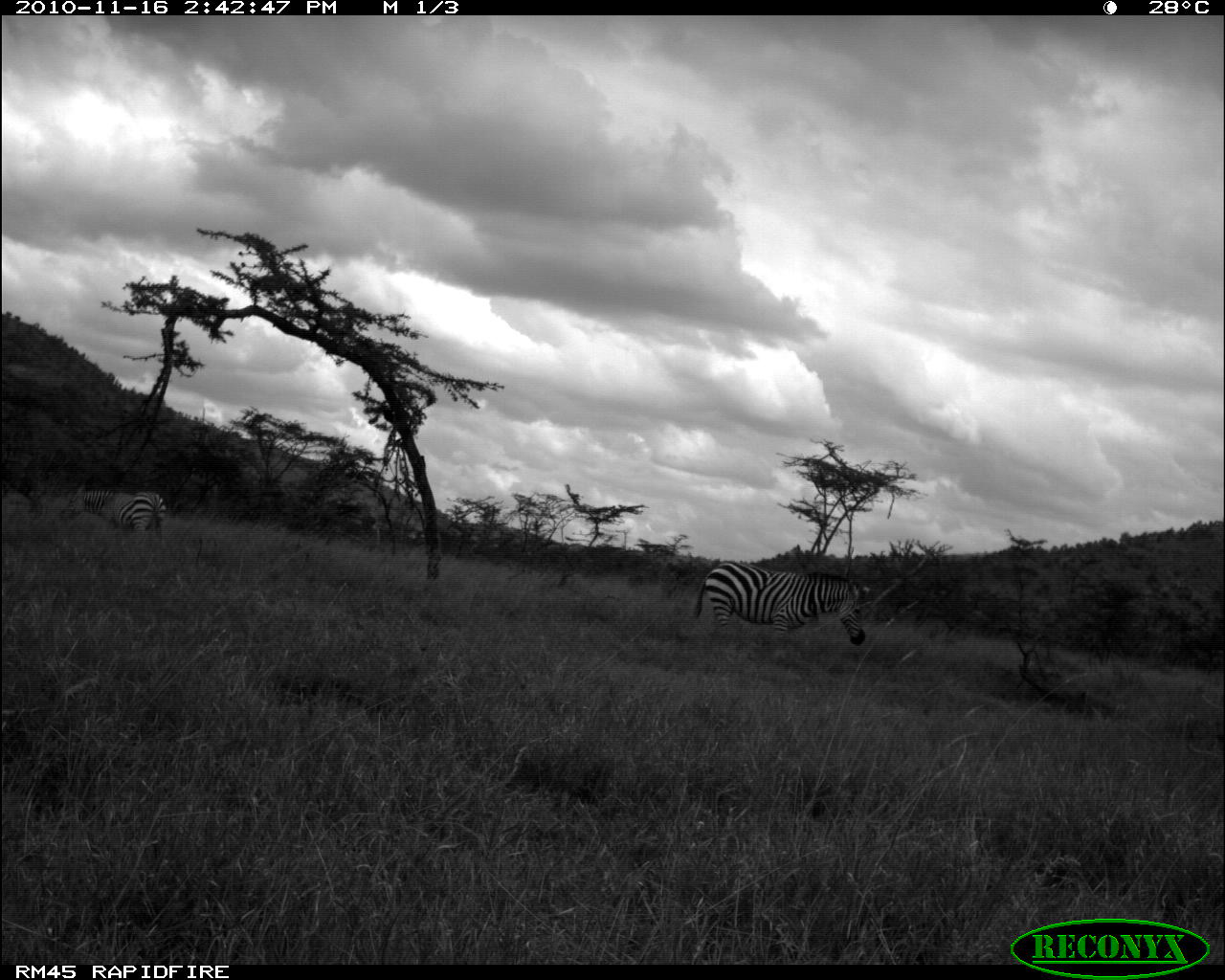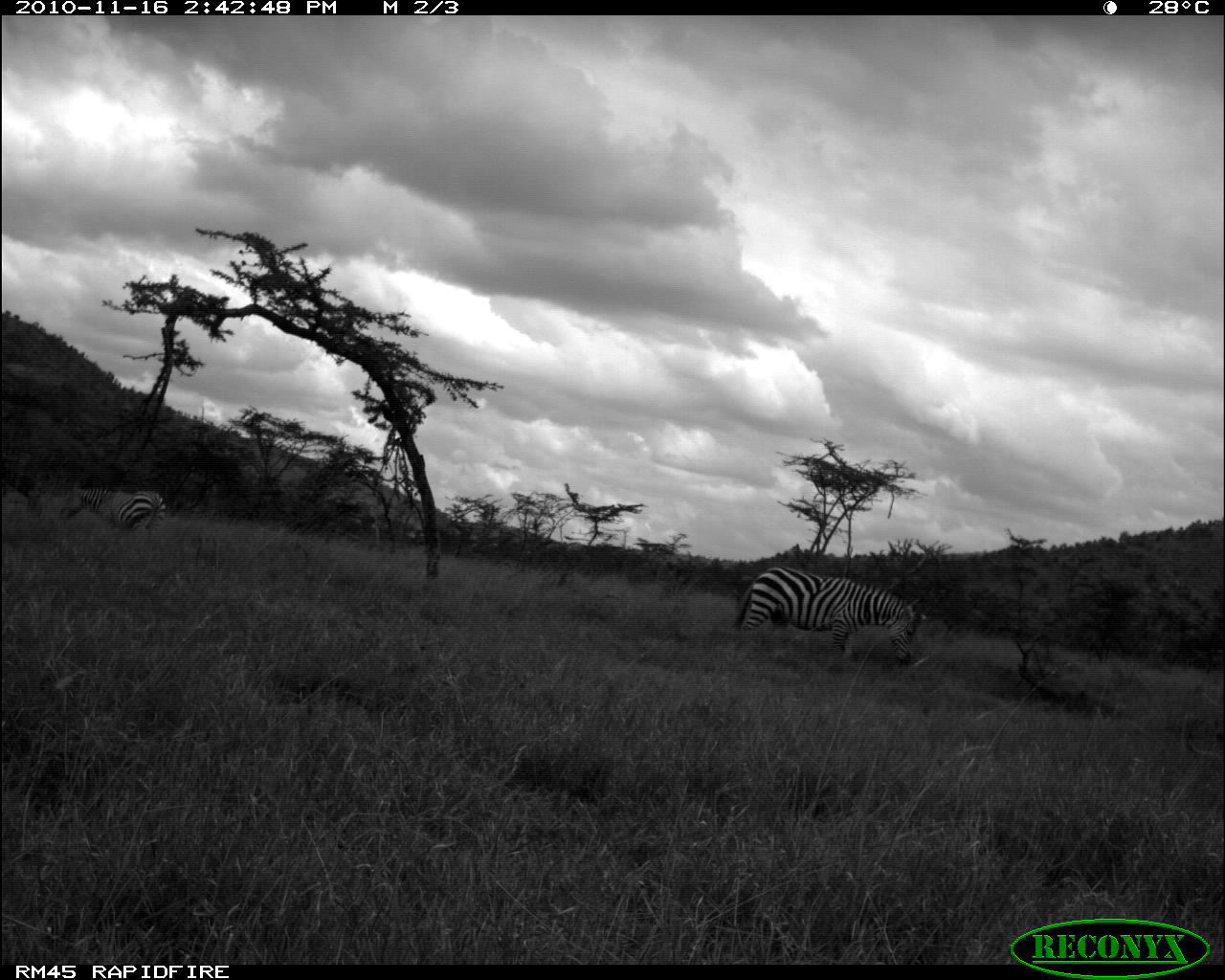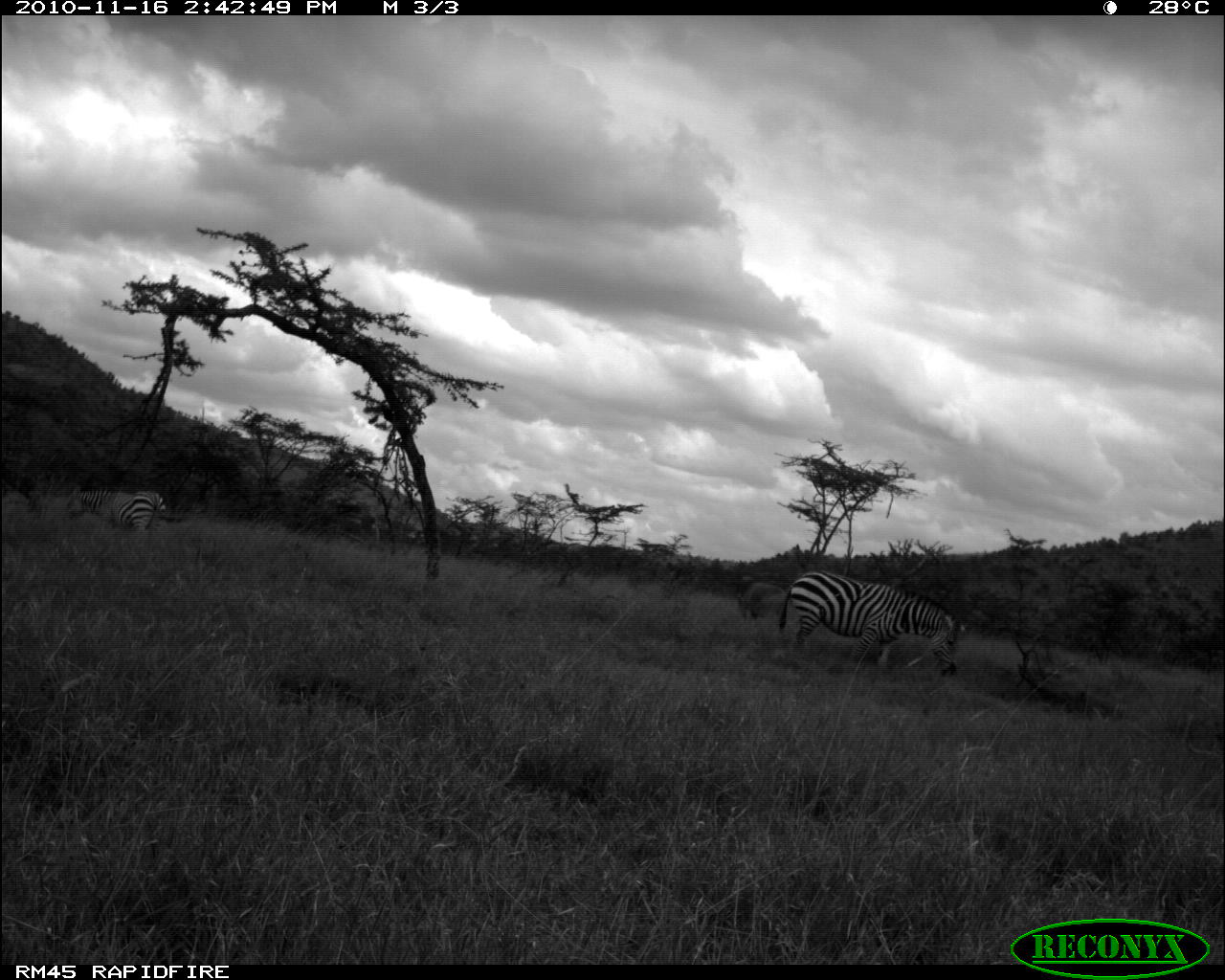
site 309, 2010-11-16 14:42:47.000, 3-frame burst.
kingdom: Animalia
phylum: Chordata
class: Mammalia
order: Perissodactyla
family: Equidae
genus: Equus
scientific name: Equus quagga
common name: plains zebra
Equus quagga (plains zebra), count 2.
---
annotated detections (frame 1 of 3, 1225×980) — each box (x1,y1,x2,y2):
equus quagga: (694,561,866,645); (58,484,168,546)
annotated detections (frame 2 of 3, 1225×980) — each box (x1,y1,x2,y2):
equus quagga: (733,564,923,668); (57,485,166,537)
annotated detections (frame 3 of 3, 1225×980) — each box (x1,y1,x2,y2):
equus quagga: (777,570,970,677); (63,485,184,535); (736,581,786,629)